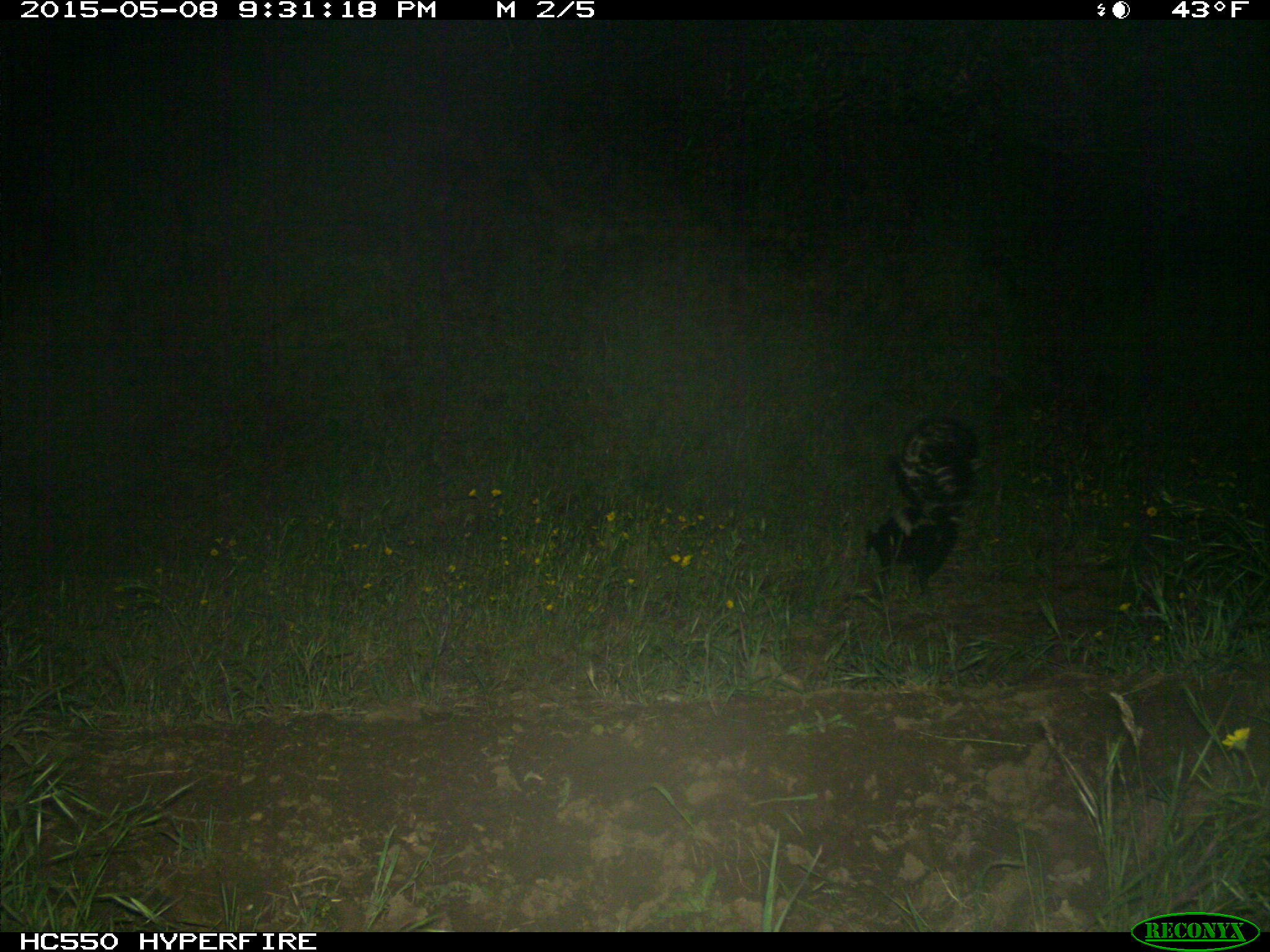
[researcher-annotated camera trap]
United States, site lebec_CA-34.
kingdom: Animalia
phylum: Chordata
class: Mammalia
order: Carnivora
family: Mephitidae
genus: Mephitis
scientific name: Mephitis mephitis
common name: striped skunk